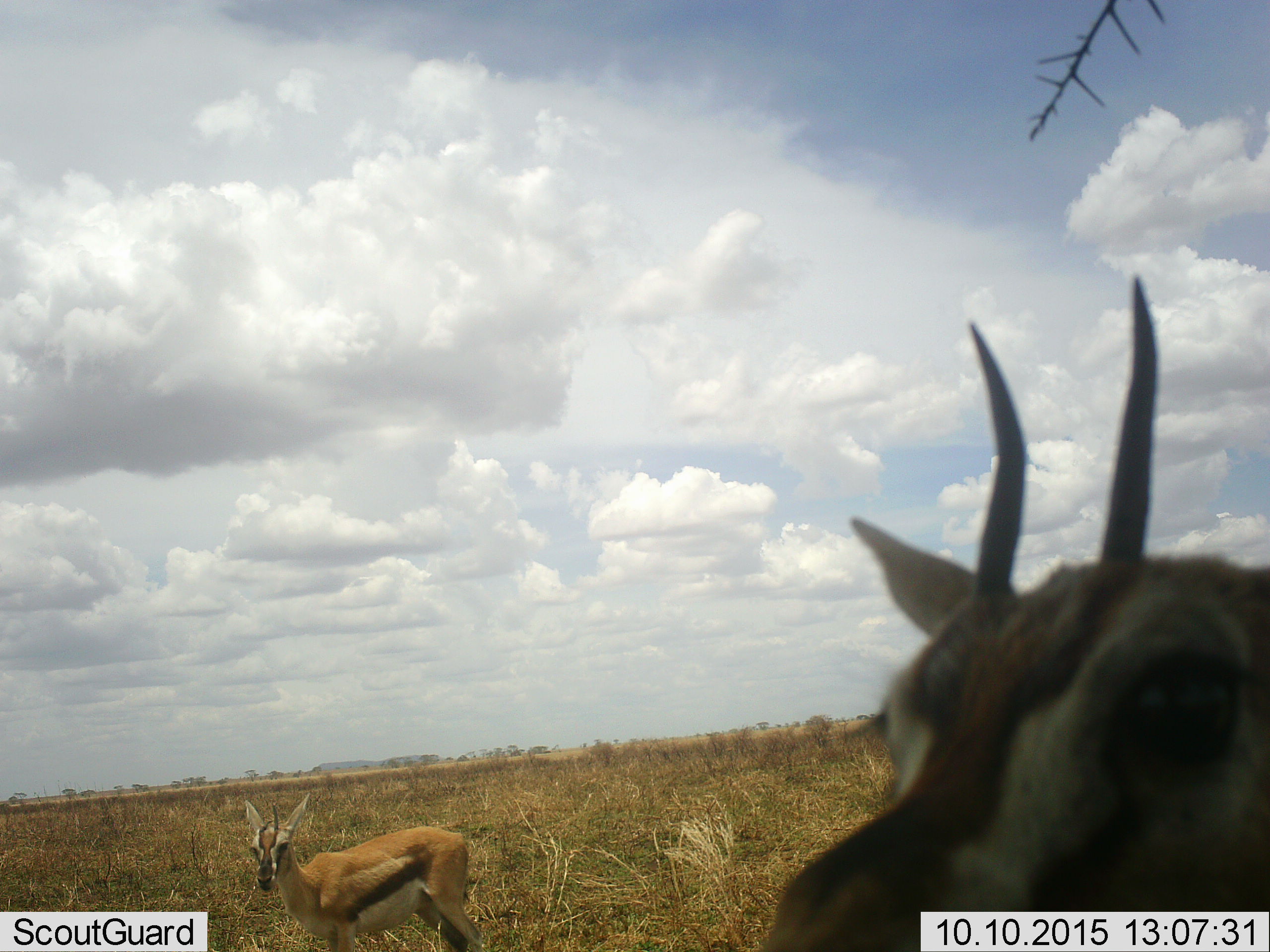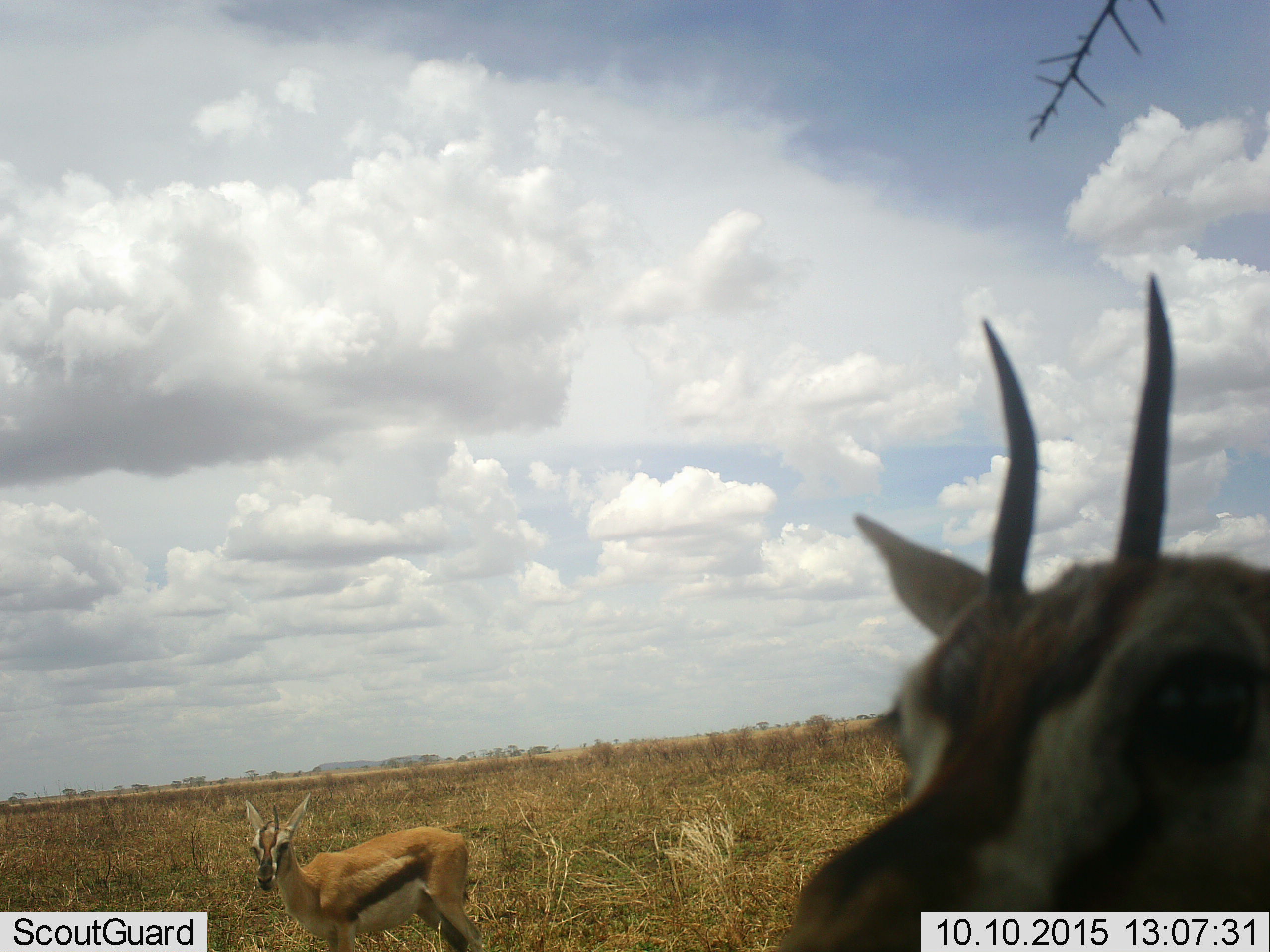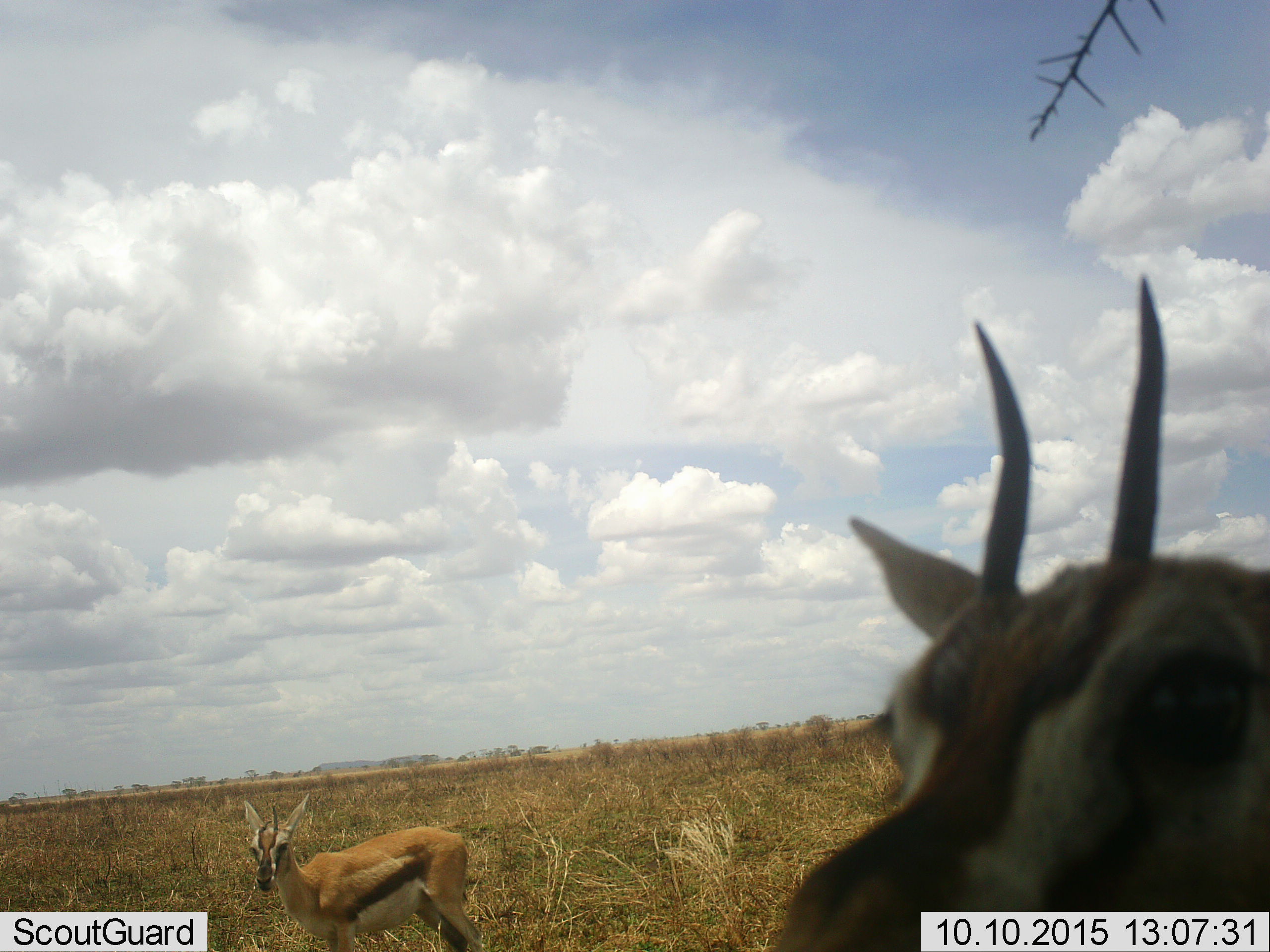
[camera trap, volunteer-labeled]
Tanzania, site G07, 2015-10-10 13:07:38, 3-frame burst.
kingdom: Animalia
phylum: Chordata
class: Mammalia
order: Artiodactyla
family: Bovidae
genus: Eudorcas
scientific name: Eudorcas thomsonii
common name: thomson's gazelle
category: gazellethomsons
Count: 2.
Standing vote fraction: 100%.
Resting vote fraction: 0%.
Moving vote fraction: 0%.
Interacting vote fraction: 10%.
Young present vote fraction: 0%.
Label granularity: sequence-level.